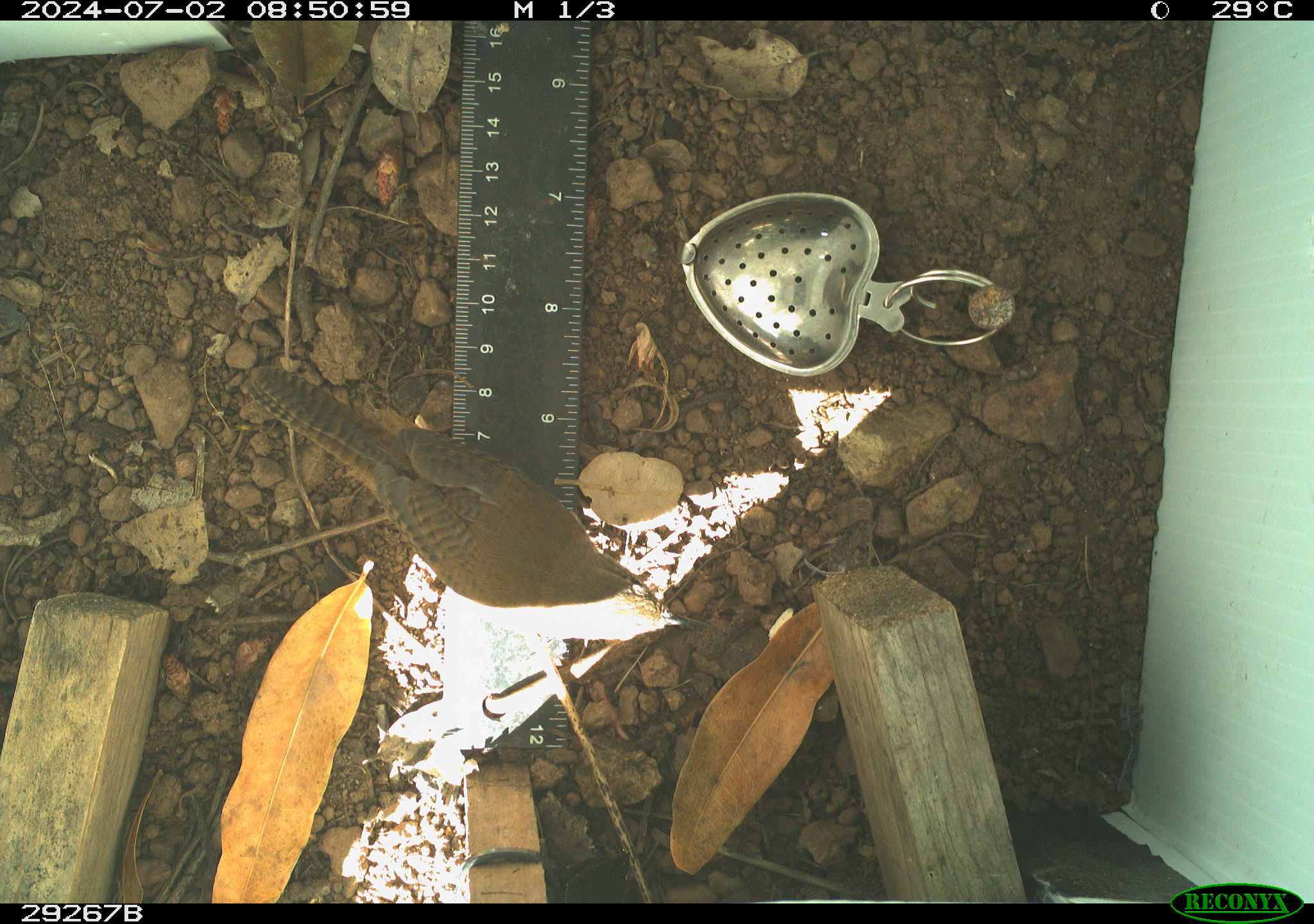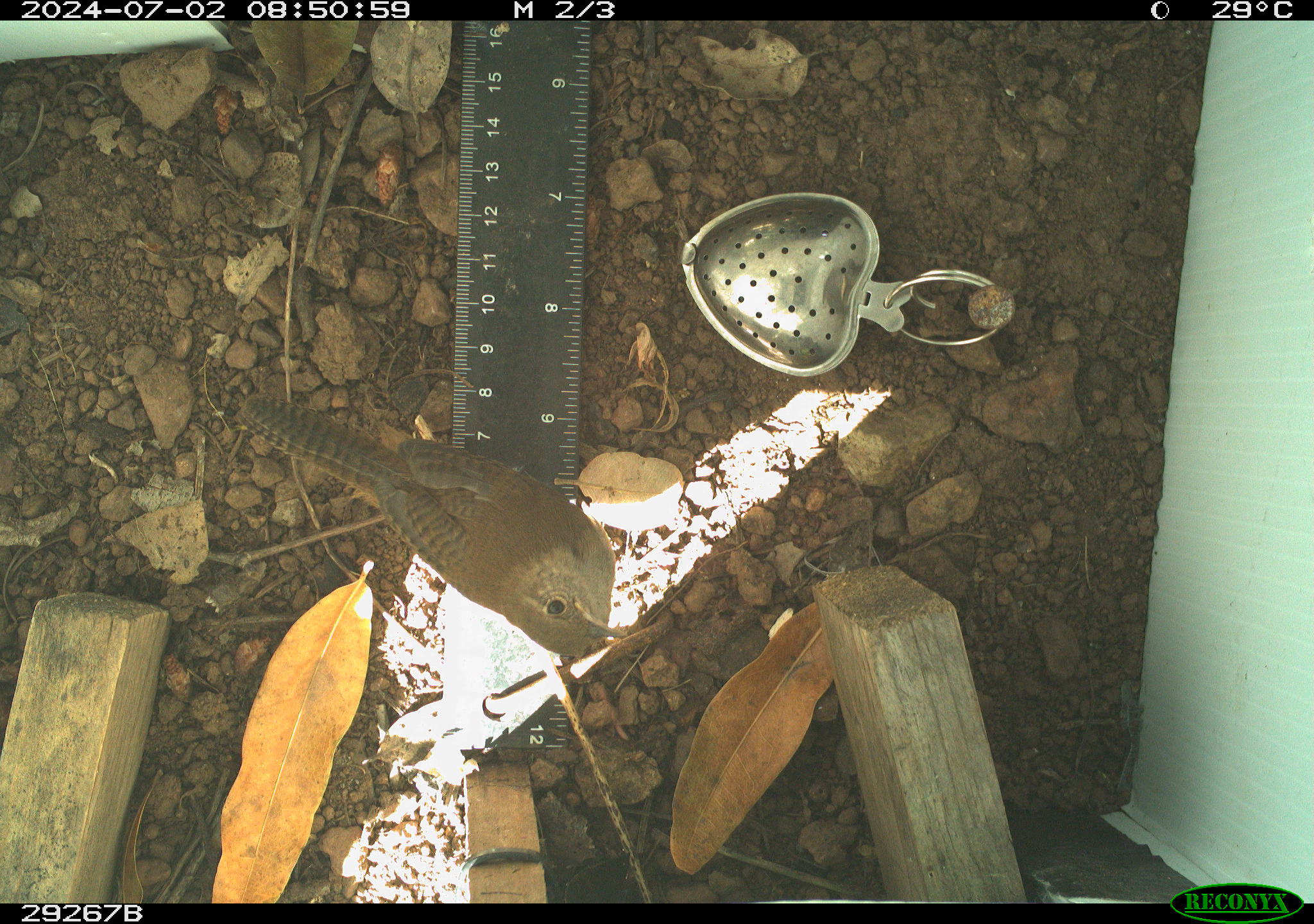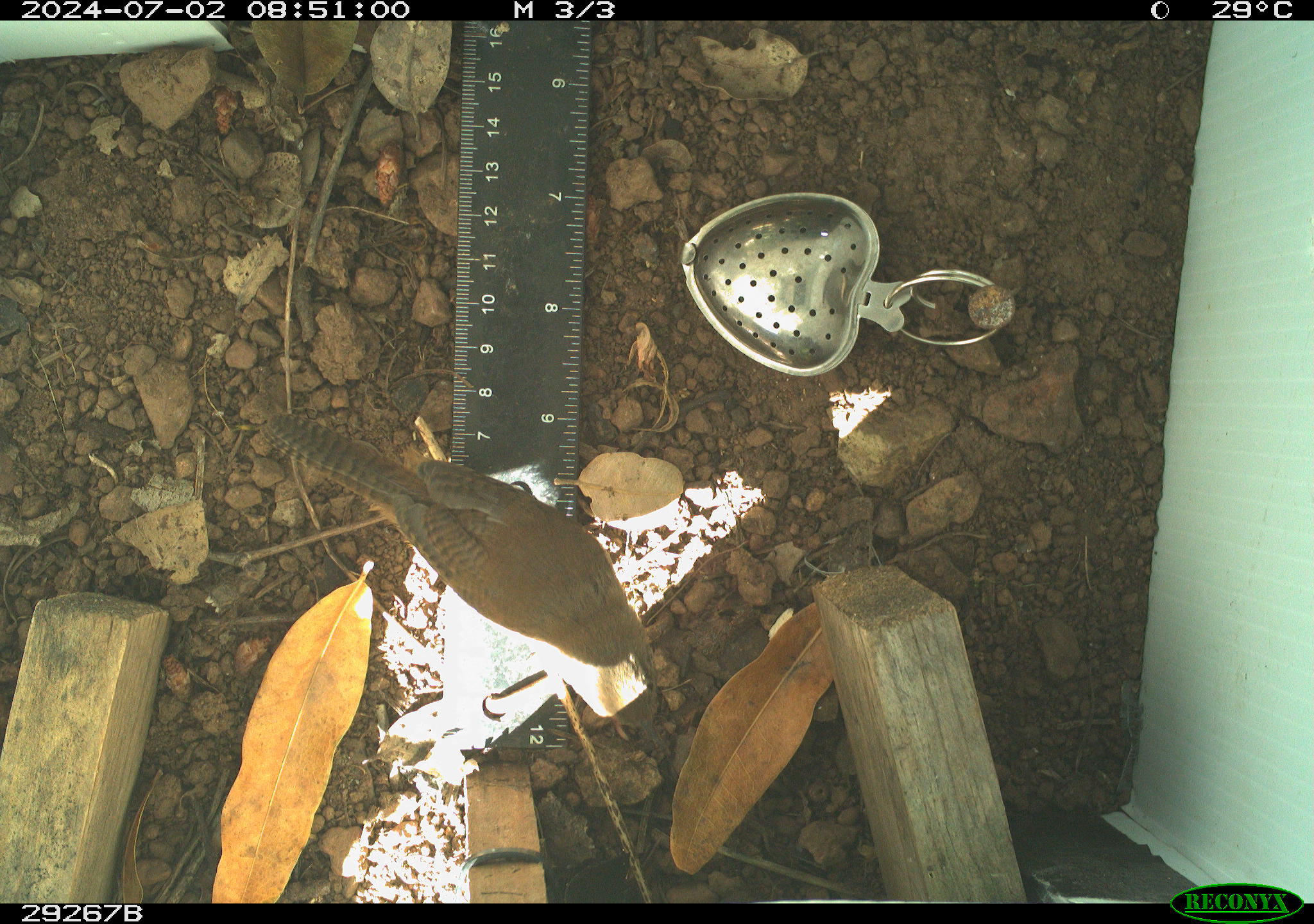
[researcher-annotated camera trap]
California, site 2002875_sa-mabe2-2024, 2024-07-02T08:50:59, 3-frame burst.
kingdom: Animalia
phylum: Chordata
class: Aves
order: Passeriformes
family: Troglodytidae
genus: Thryomanes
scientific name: Thryomanes bewickii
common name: bewick's wren